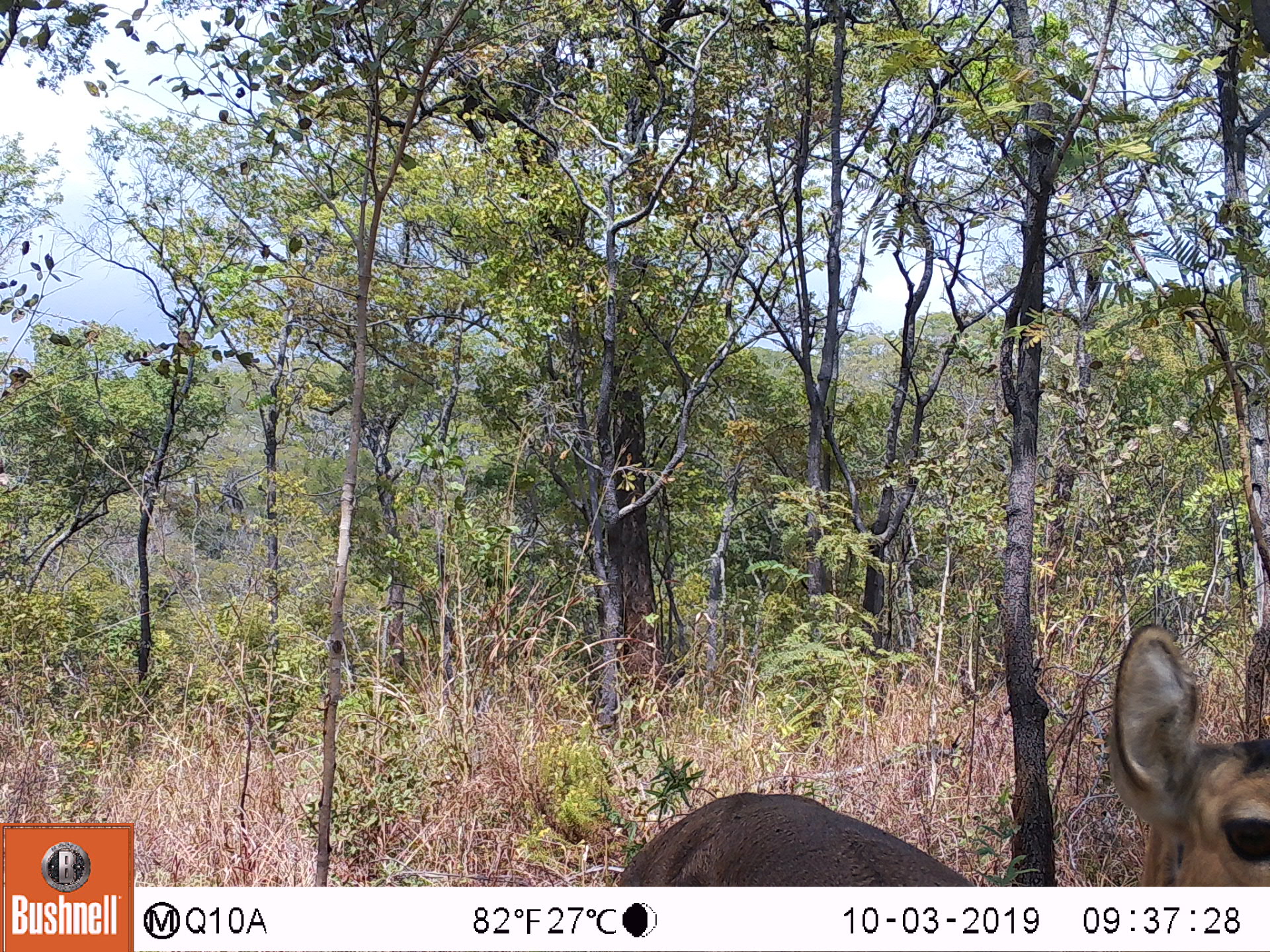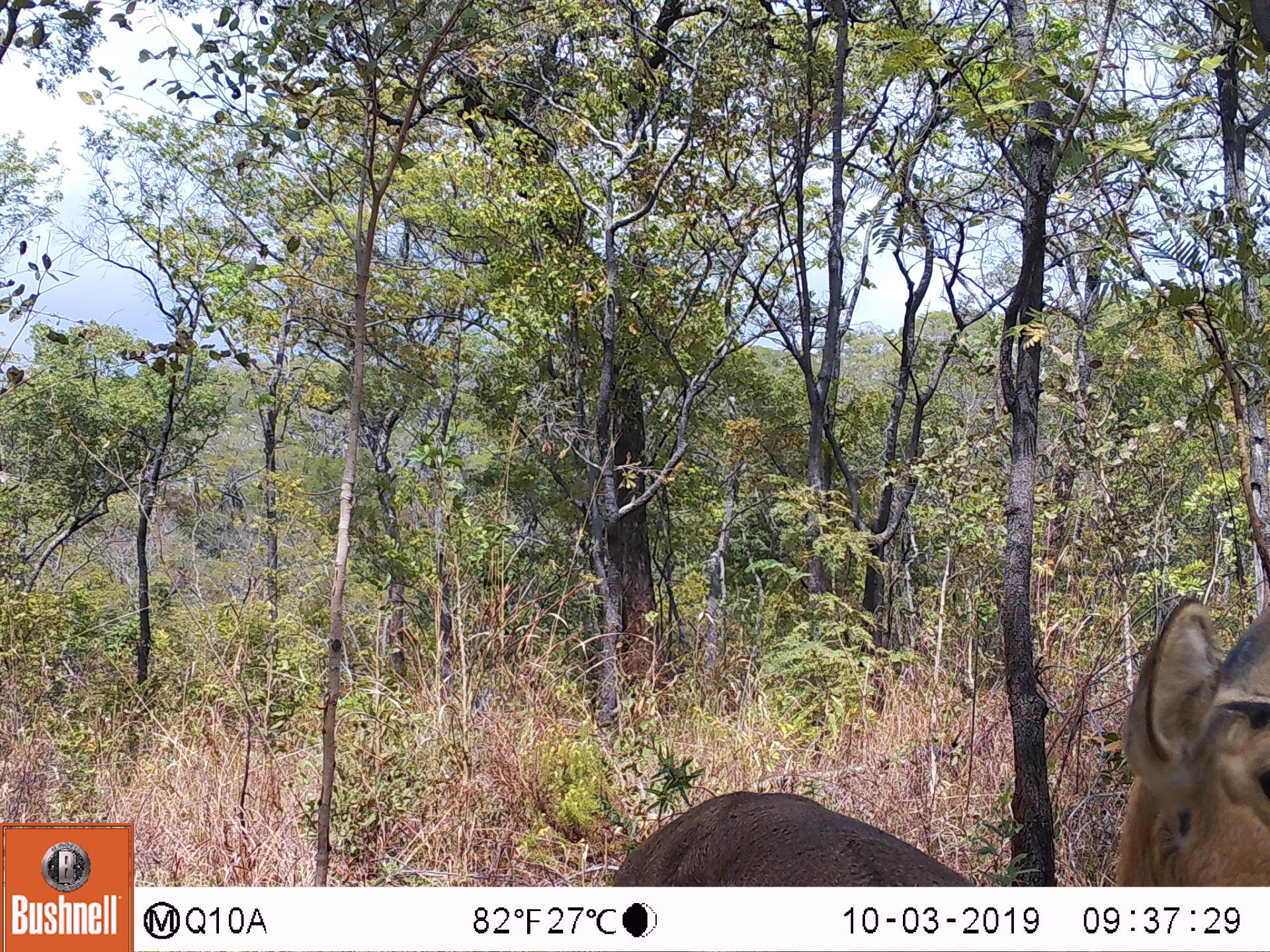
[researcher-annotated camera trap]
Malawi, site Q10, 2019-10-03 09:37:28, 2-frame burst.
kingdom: Animalia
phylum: Chordata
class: Mammalia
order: Artiodactyla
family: Bovidae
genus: Redunca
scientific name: Redunca arundinum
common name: southern reedbuck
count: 1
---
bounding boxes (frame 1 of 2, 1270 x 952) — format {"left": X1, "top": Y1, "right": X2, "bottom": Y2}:
southern reedbuck: {"left": 609, "top": 626, "right": 1262, "bottom": 880}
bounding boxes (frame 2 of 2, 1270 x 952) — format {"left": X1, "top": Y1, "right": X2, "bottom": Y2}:
southern reedbuck: {"left": 602, "top": 590, "right": 1262, "bottom": 877}